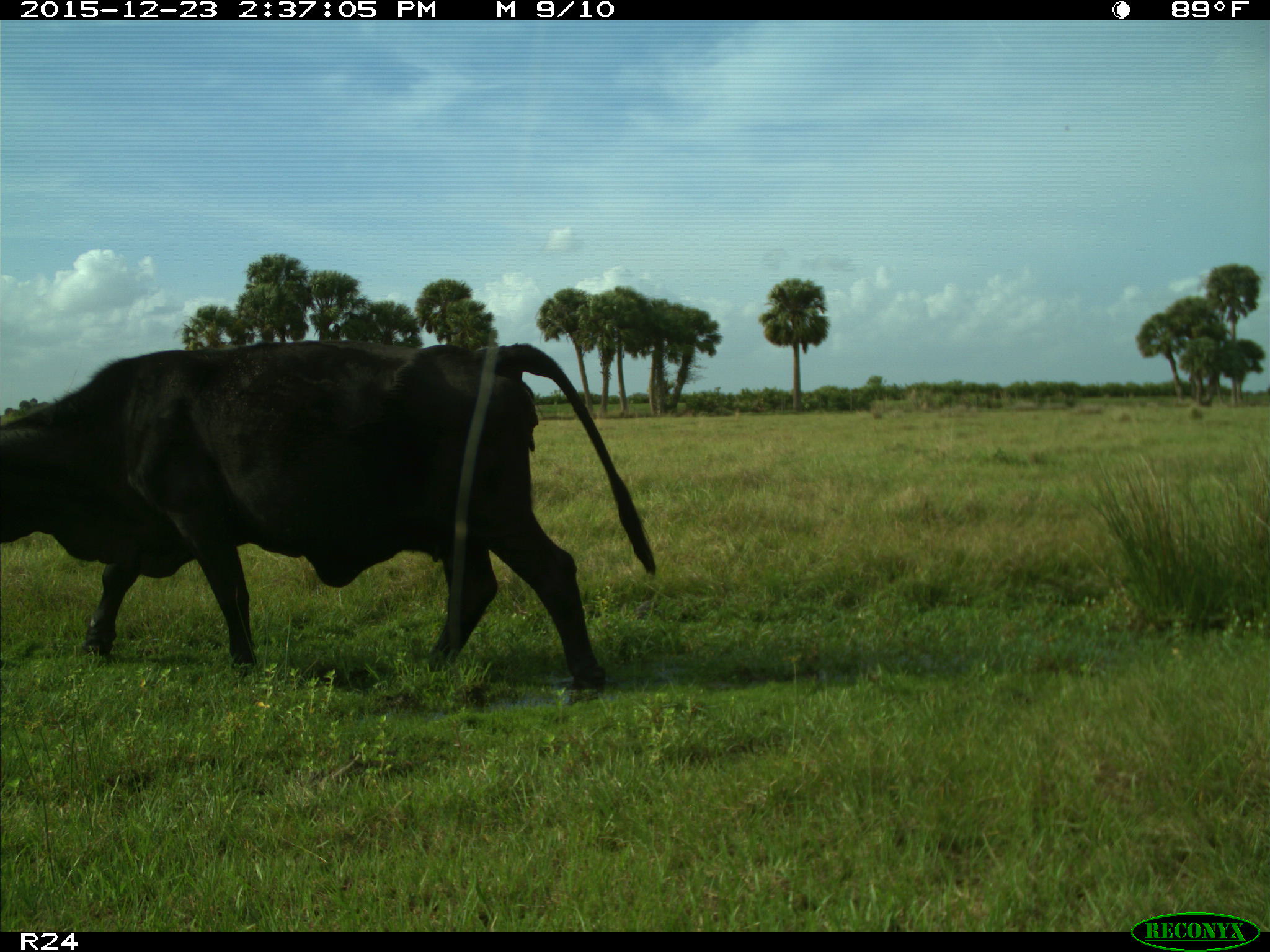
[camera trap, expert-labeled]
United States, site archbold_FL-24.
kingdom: Animalia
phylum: Chordata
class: Mammalia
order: Artiodactyla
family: Bovidae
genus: Bos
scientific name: Bos taurus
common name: domestic cow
Bos taurus (domestic cow).